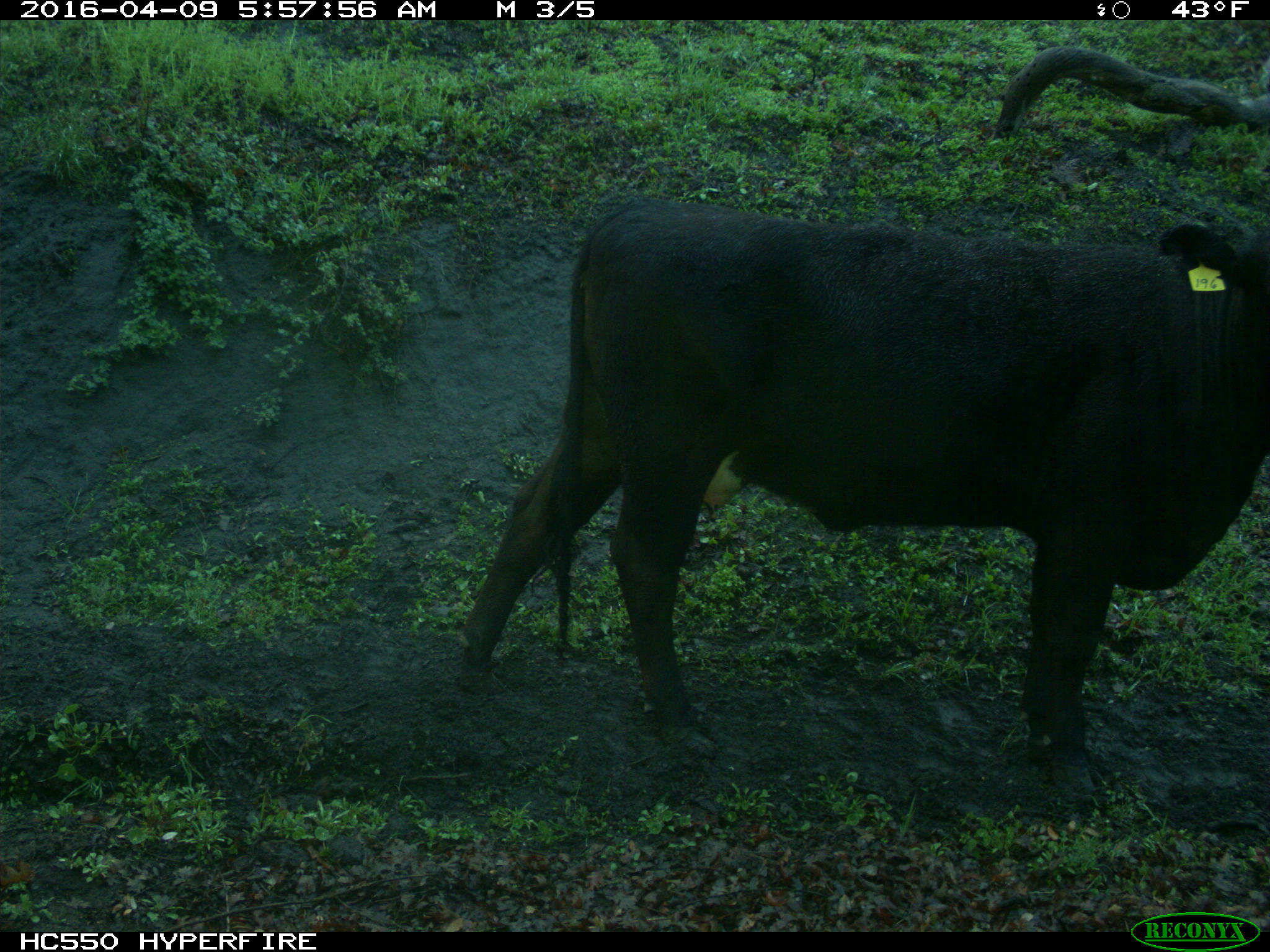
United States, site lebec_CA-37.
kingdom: Animalia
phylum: Chordata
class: Mammalia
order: Artiodactyla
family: Bovidae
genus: Bos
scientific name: Bos taurus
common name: domestic cow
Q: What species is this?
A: Bos taurus (domestic cow).